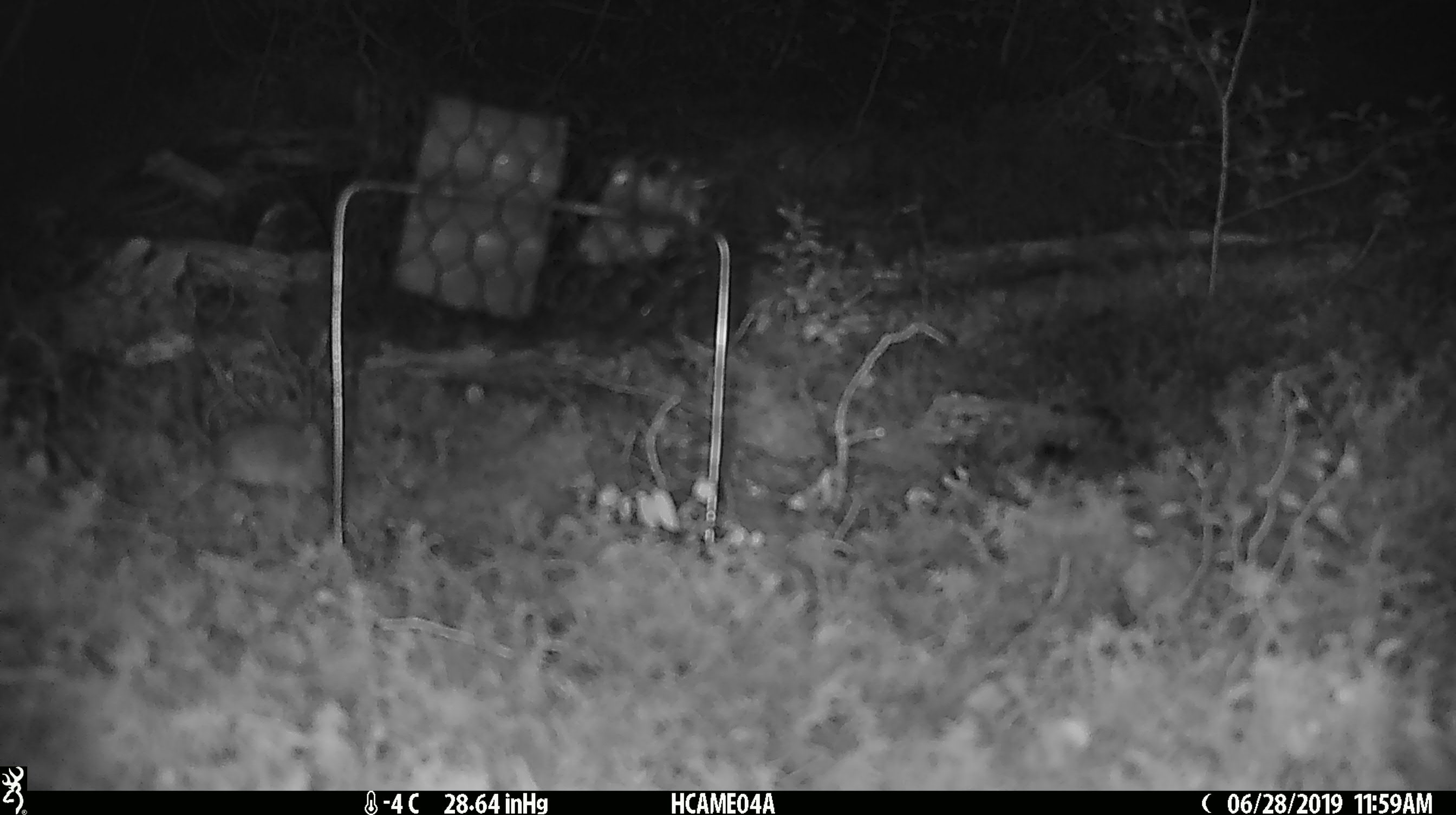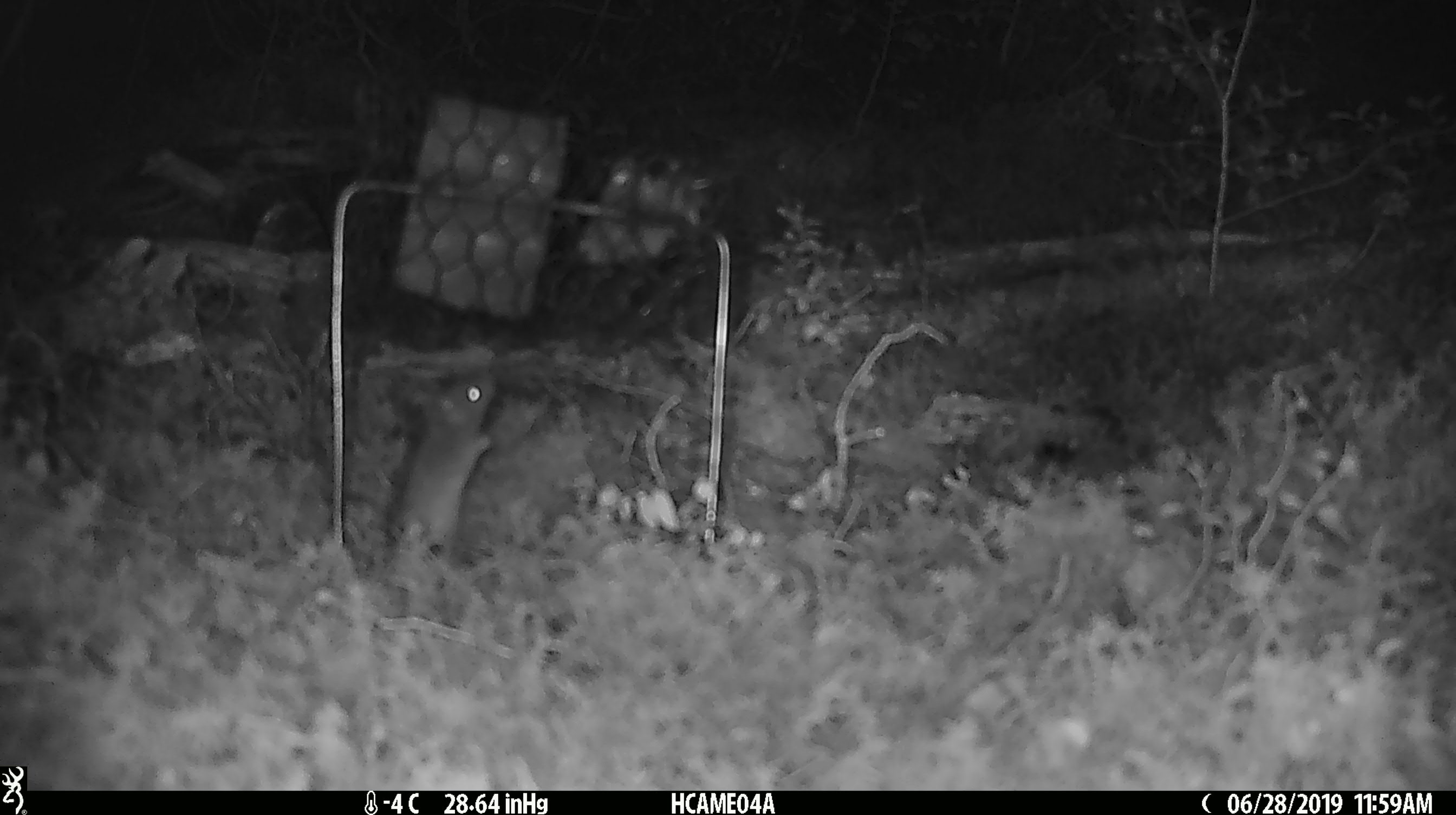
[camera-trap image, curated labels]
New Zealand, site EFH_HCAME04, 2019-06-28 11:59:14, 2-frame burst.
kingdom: Animalia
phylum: Chordata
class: Mammalia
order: Rodentia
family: Muridae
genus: Mus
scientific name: Mus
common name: mouse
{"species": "mouse (Mus)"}